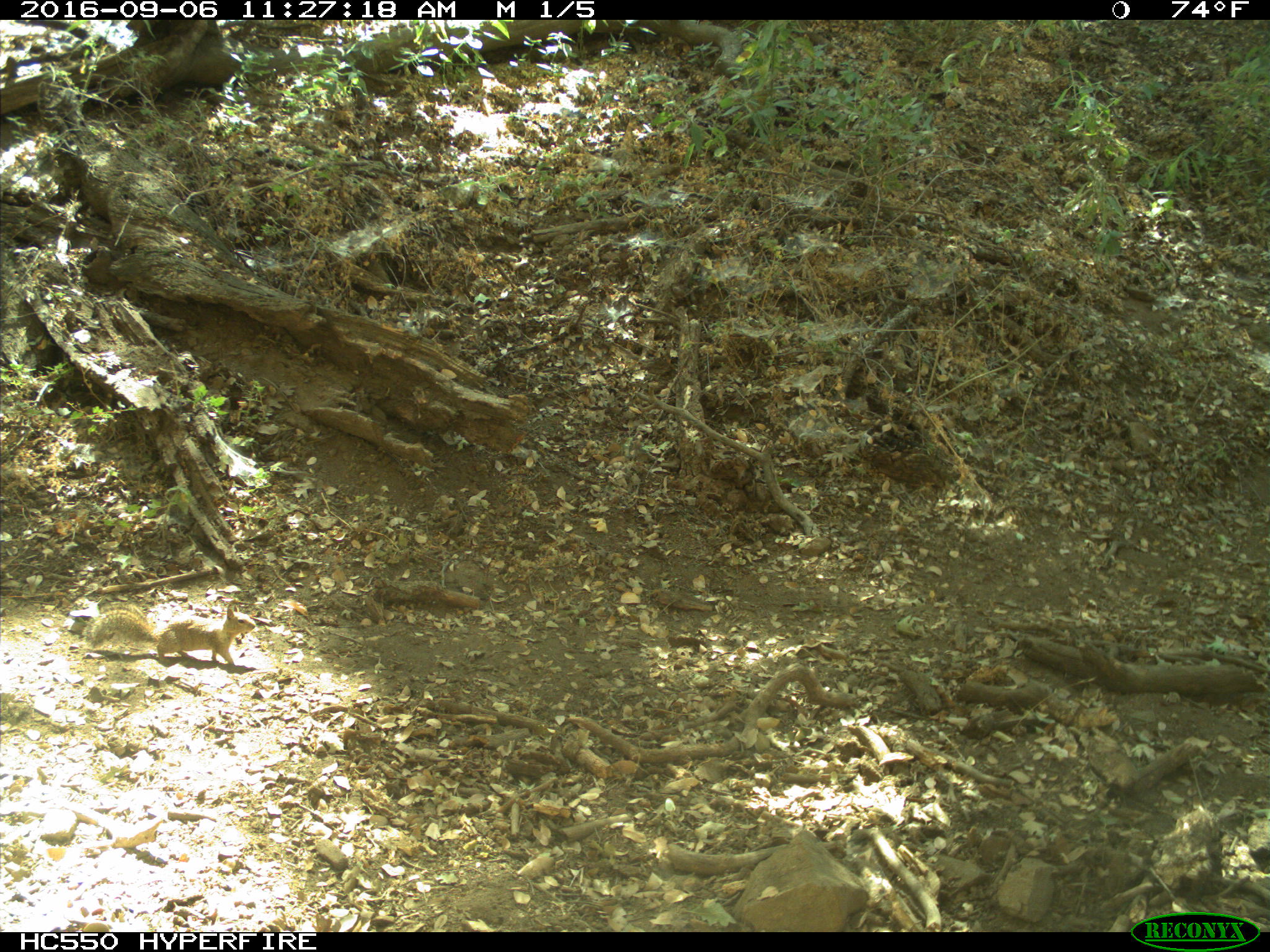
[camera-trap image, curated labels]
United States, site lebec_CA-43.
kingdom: Animalia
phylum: Chordata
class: Mammalia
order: Rodentia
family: Sciuridae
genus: Otospermophilus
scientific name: Otospermophilus beecheyi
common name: california ground squirrel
Otospermophilus beecheyi (california ground squirrel).